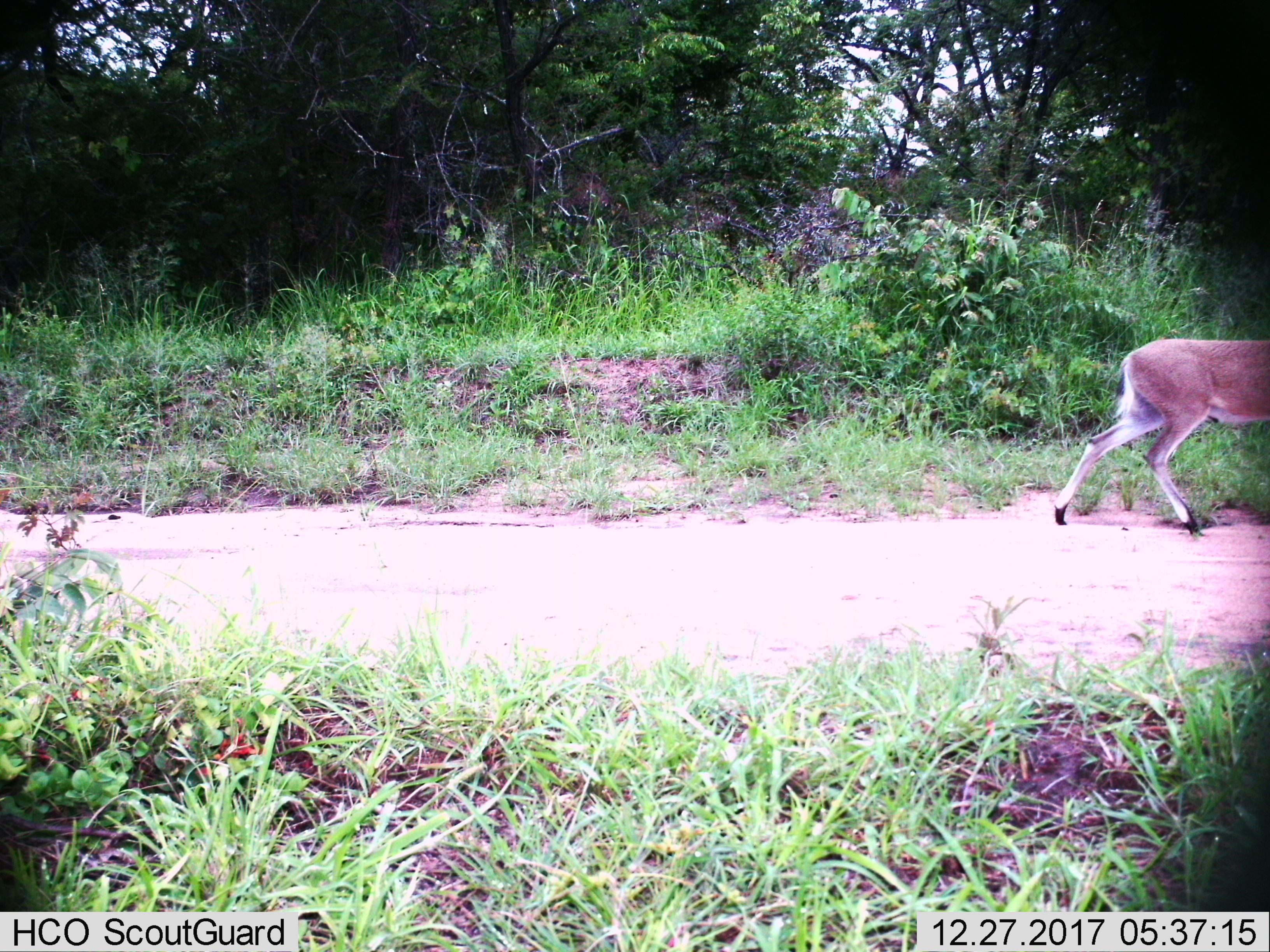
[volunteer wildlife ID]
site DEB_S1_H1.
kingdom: Animalia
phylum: Chordata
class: Mammalia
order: Artiodactyla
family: Bovidae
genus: Aepyceros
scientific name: Aepyceros melampus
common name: impala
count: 1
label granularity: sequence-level